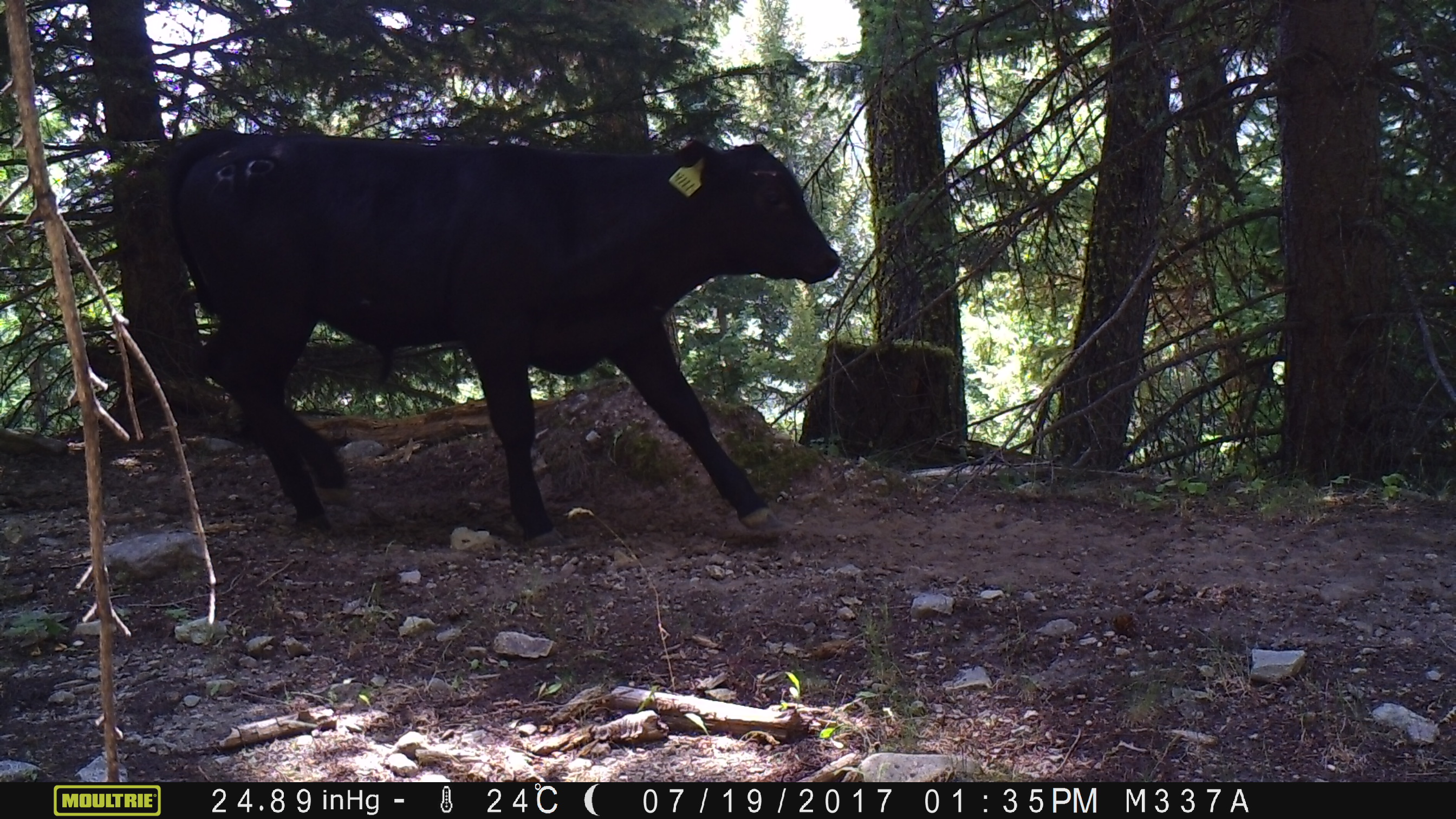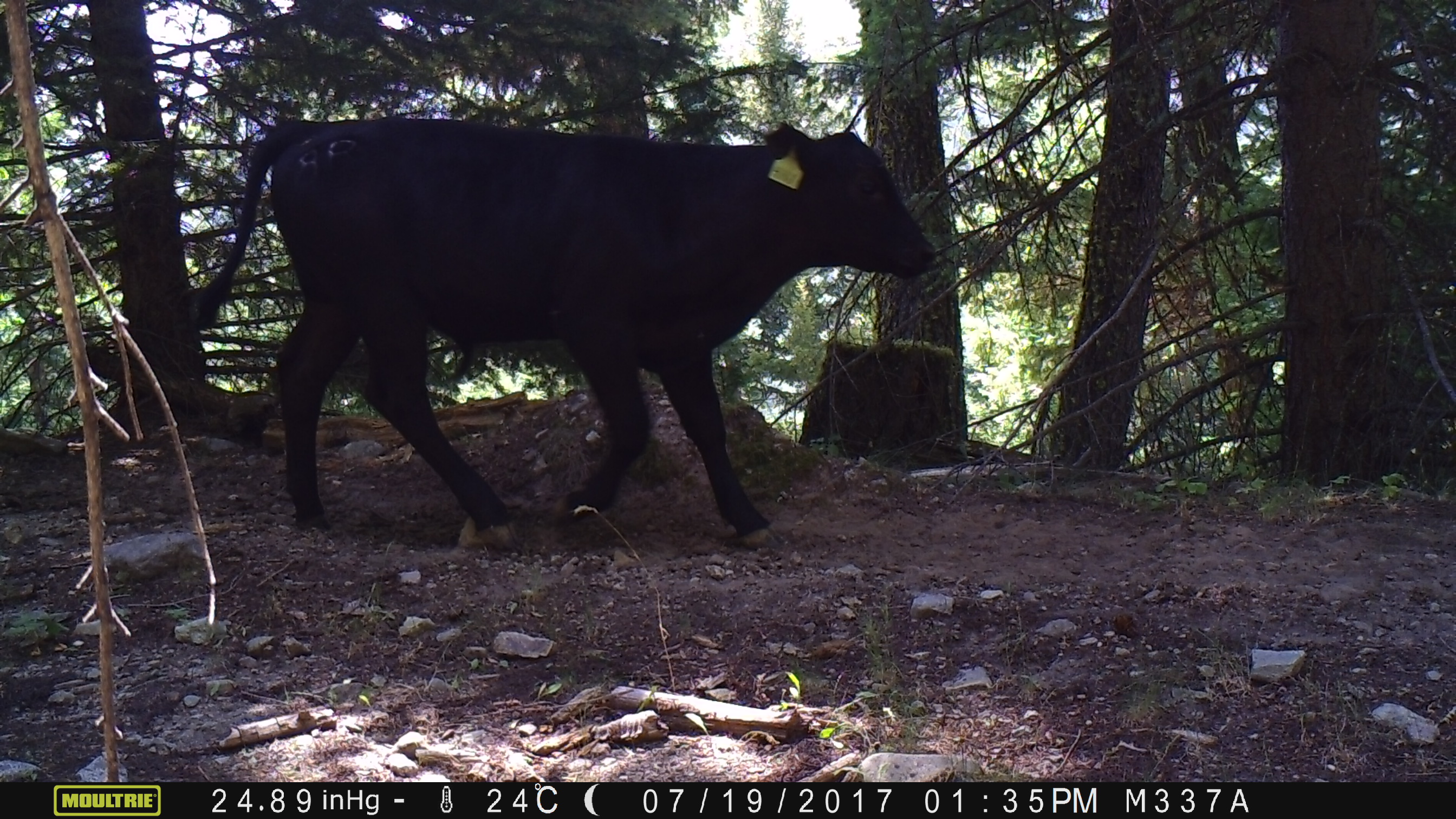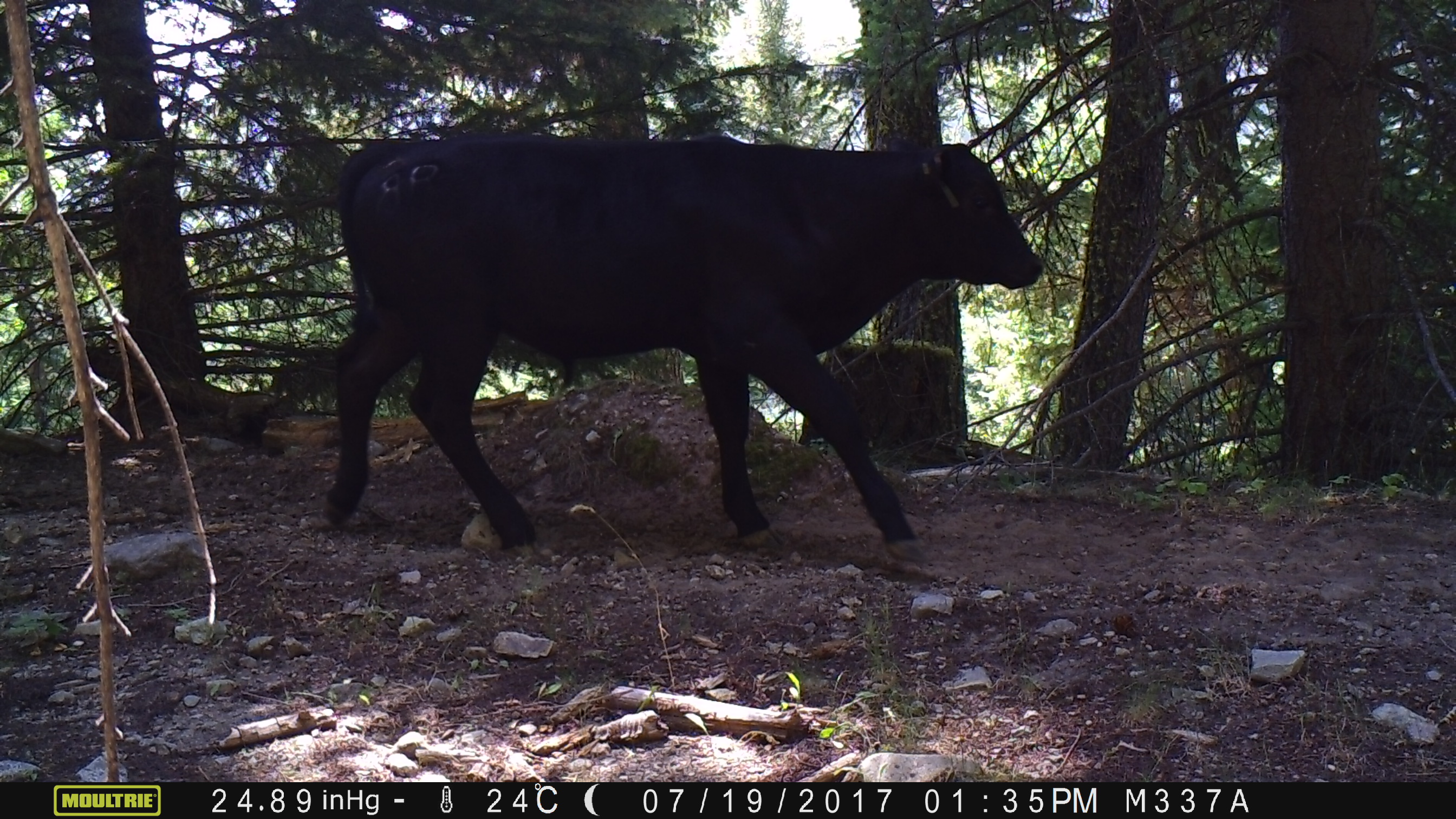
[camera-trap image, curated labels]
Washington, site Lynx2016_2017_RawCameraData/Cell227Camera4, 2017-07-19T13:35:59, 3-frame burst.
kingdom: Animalia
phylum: Chordata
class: Mammalia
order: Artiodactyla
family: Bovidae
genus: Bos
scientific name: Bos taurus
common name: domestic cattle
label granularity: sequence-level